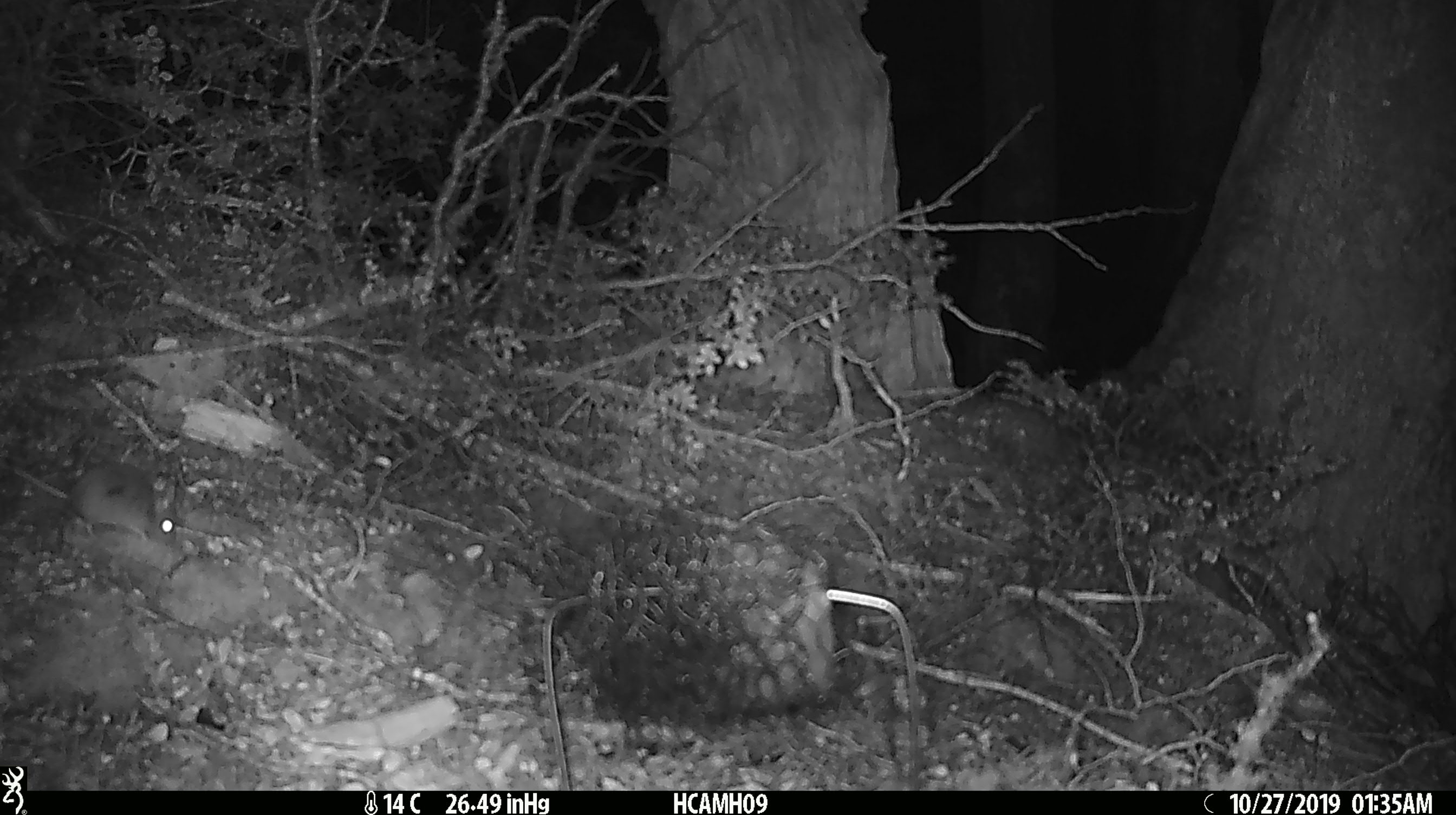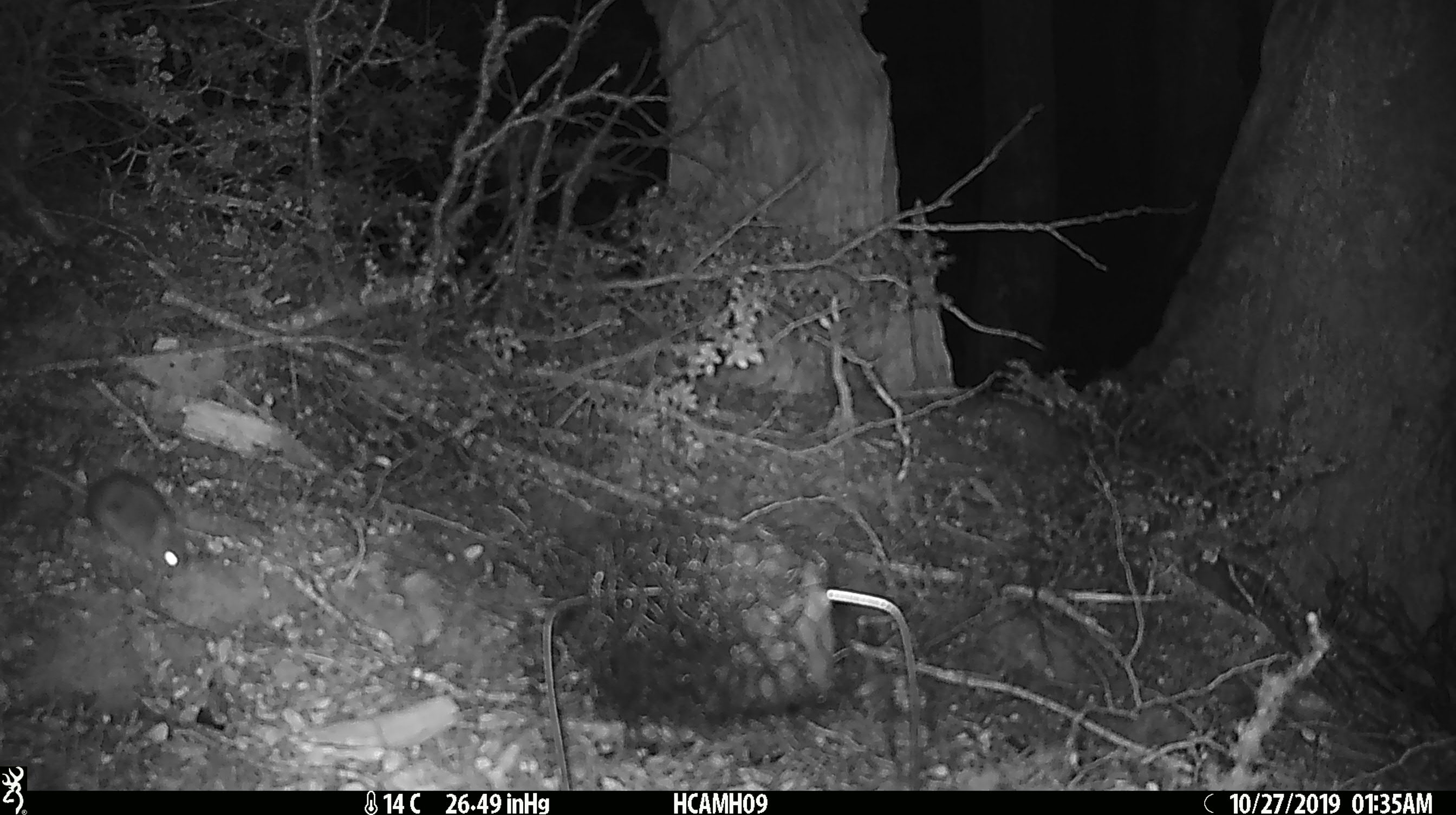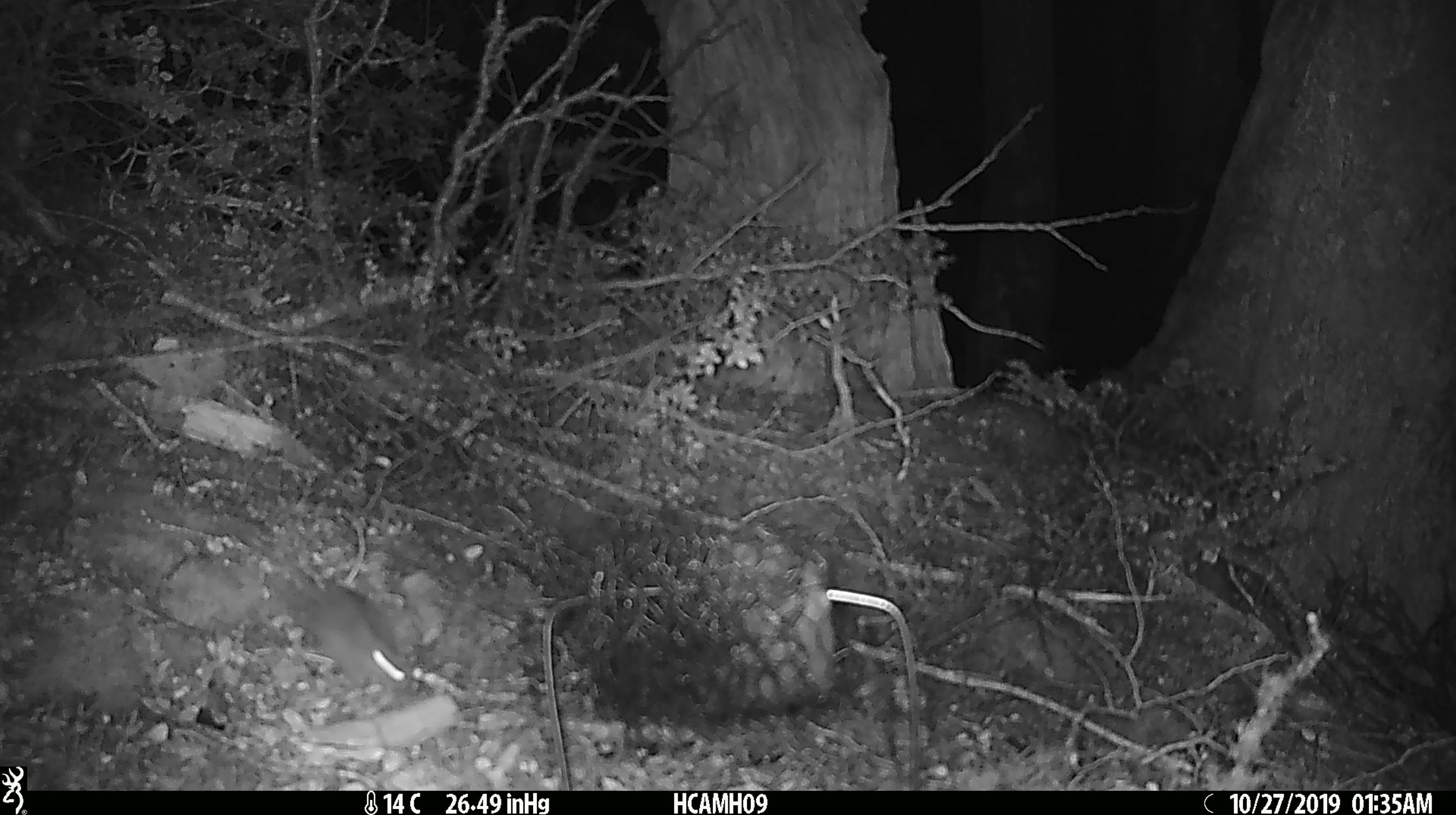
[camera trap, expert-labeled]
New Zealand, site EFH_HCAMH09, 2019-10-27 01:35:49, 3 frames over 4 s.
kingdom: Animalia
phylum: Chordata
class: Mammalia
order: Rodentia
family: Muridae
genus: Mus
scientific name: Mus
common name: mouse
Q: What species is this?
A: Mouse (Mus).